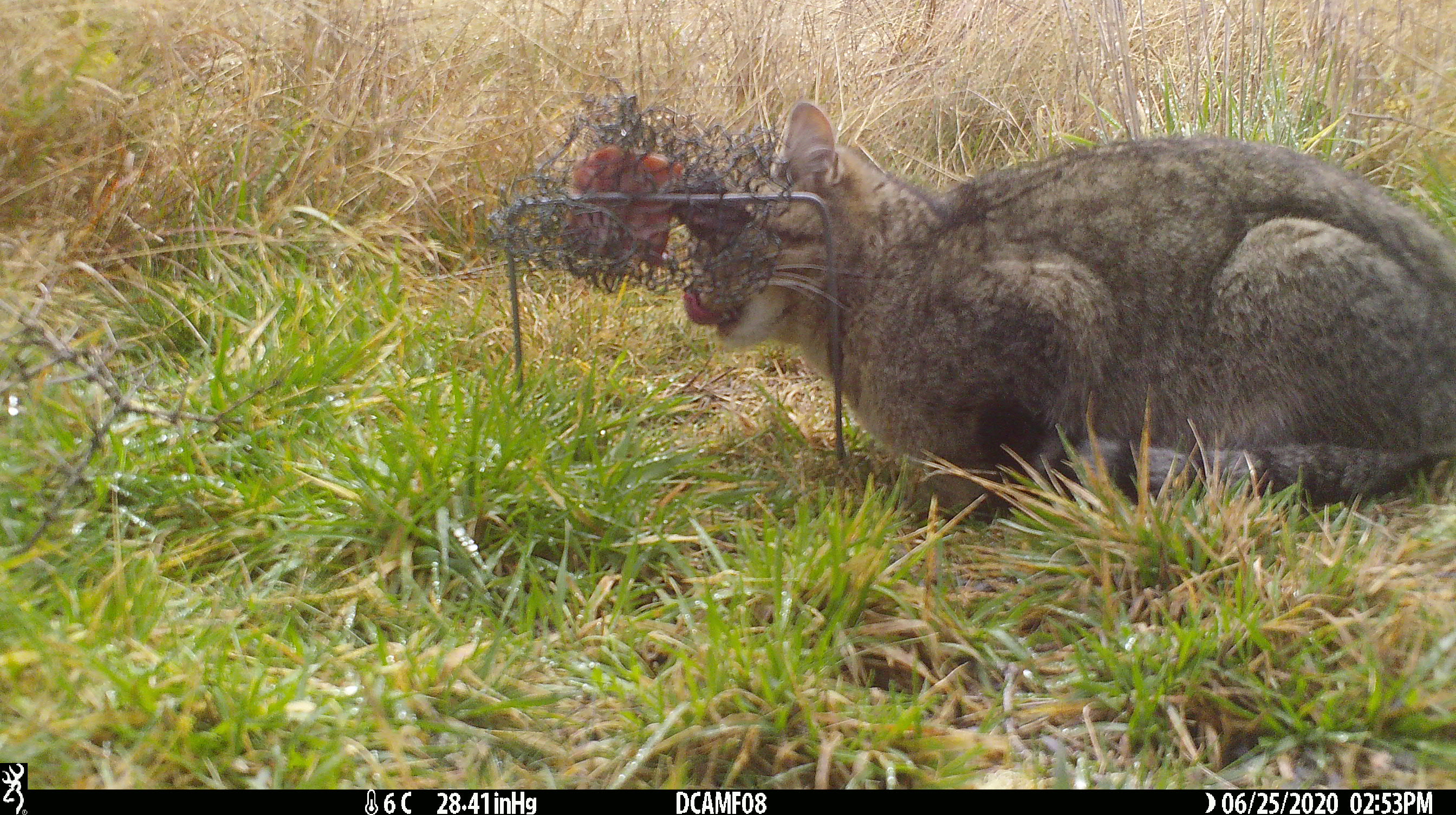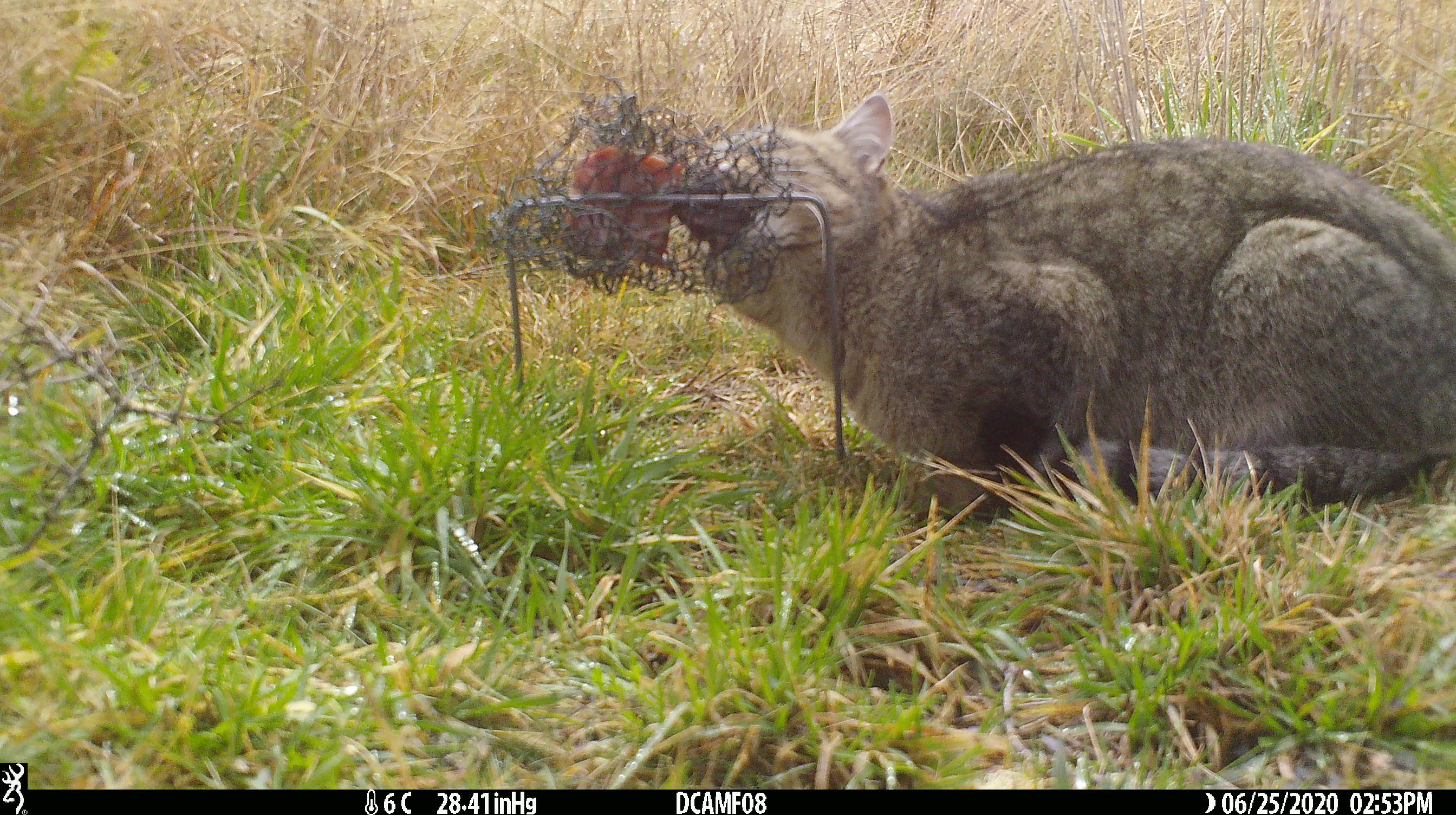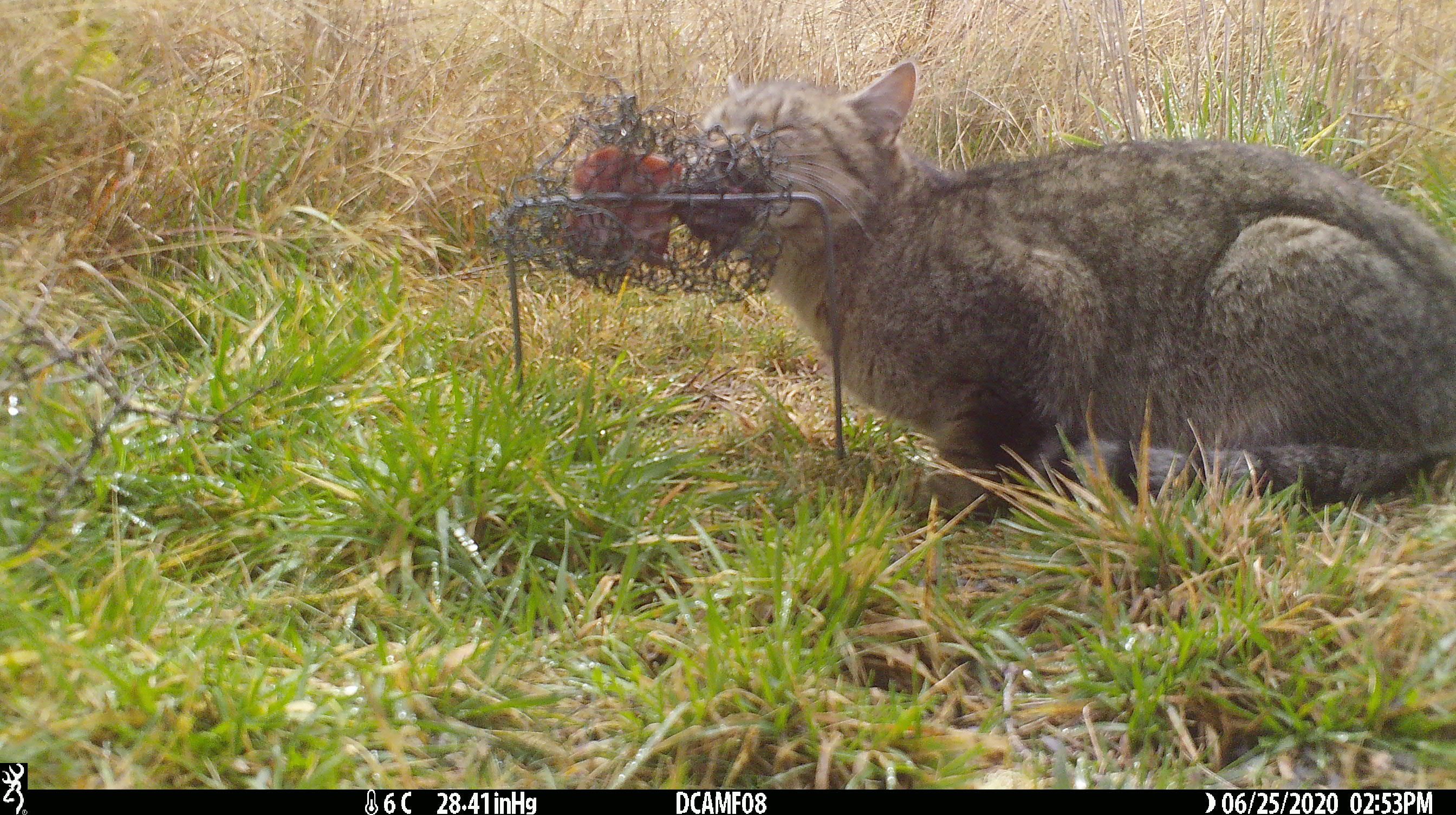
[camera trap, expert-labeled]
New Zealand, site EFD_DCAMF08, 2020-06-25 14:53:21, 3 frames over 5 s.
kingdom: Animalia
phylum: Chordata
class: Mammalia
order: Carnivora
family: Felidae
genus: Felis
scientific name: Felis catus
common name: domestic cat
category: cat